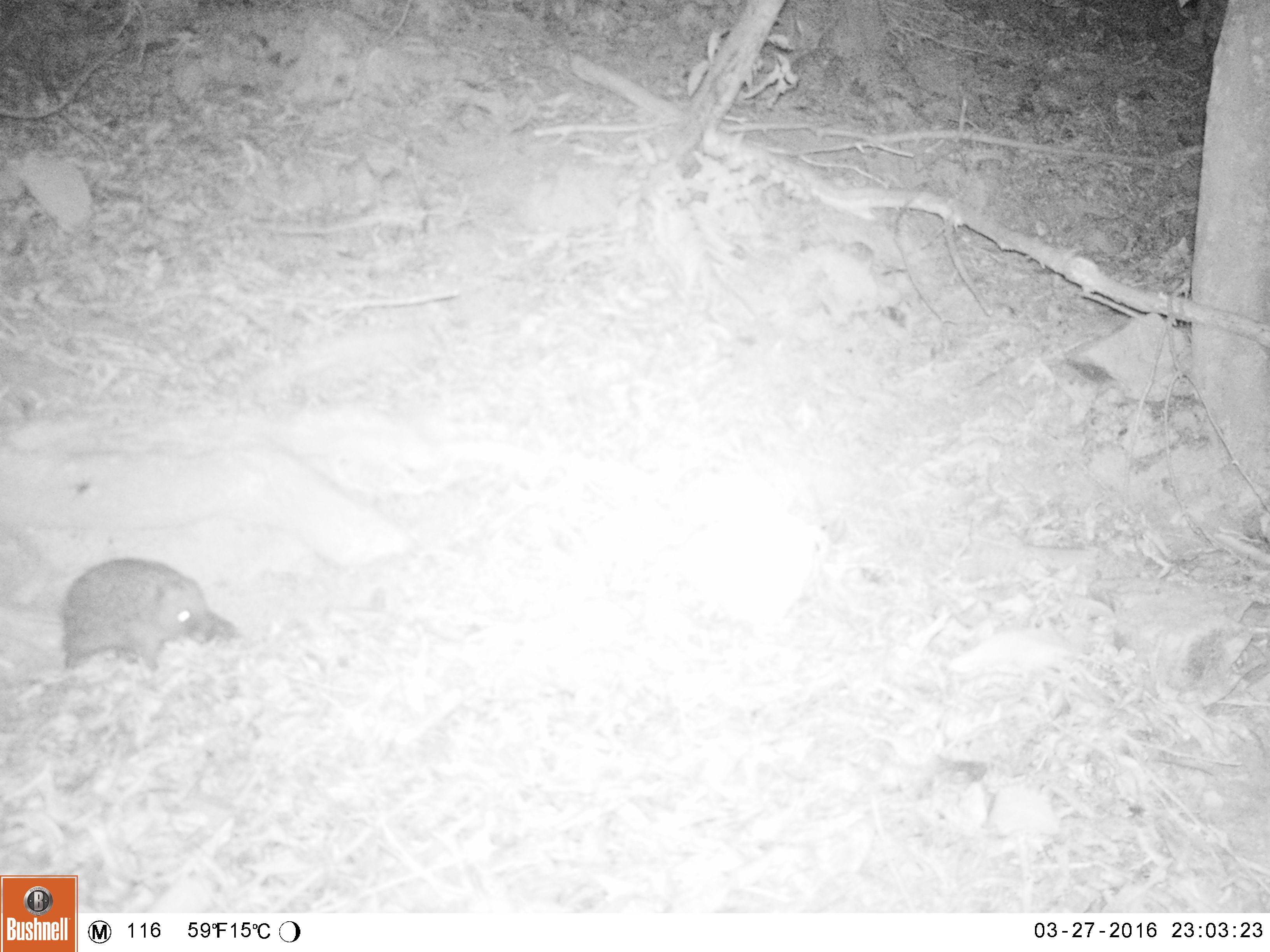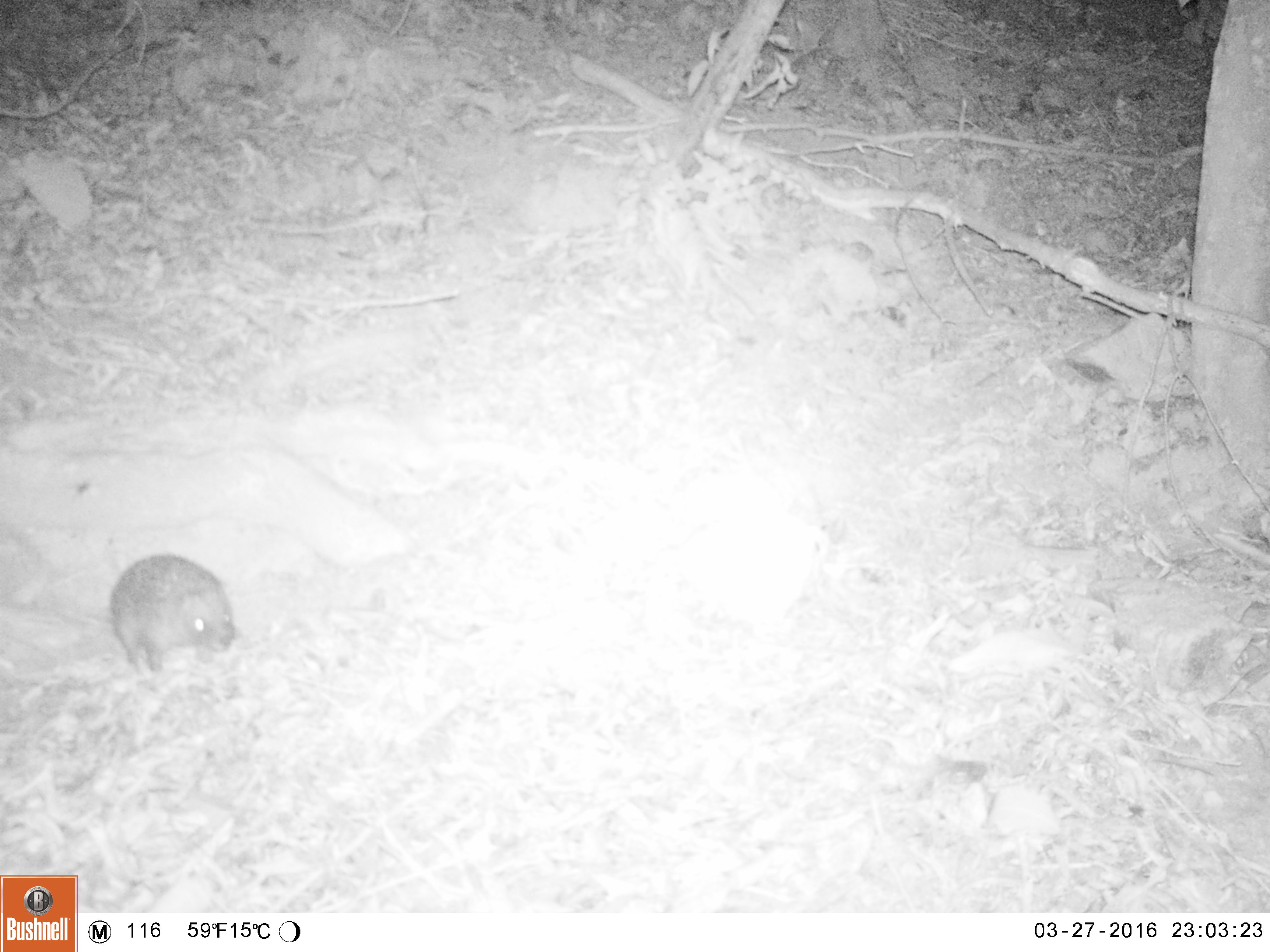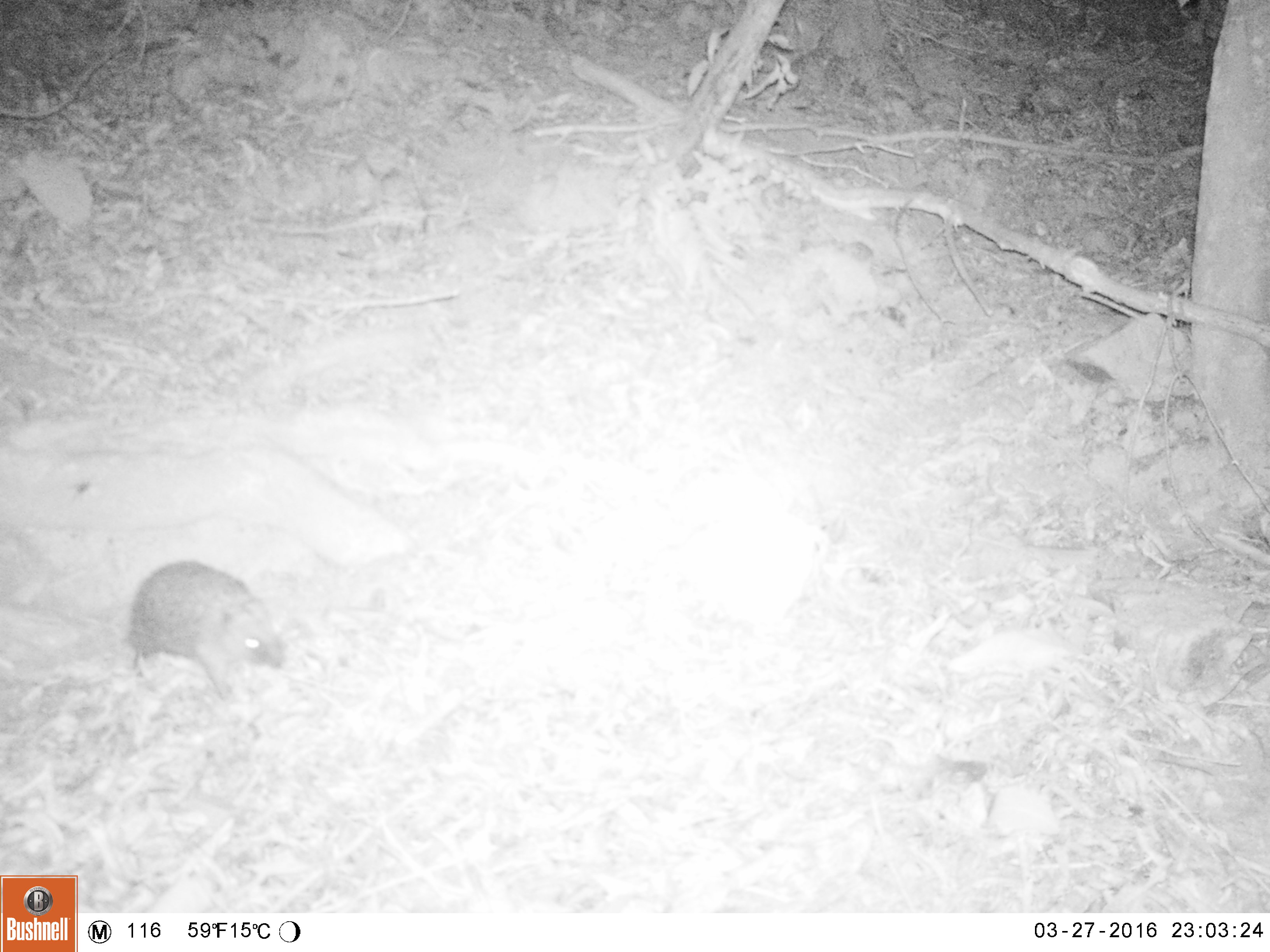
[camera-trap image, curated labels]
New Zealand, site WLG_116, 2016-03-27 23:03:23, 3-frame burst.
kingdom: Animalia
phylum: Chordata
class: Mammalia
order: Eulipotyphla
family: Erinaceidae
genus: Erinaceus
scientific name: Erinaceus europaeus europaeus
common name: european hedgehog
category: hedgehog